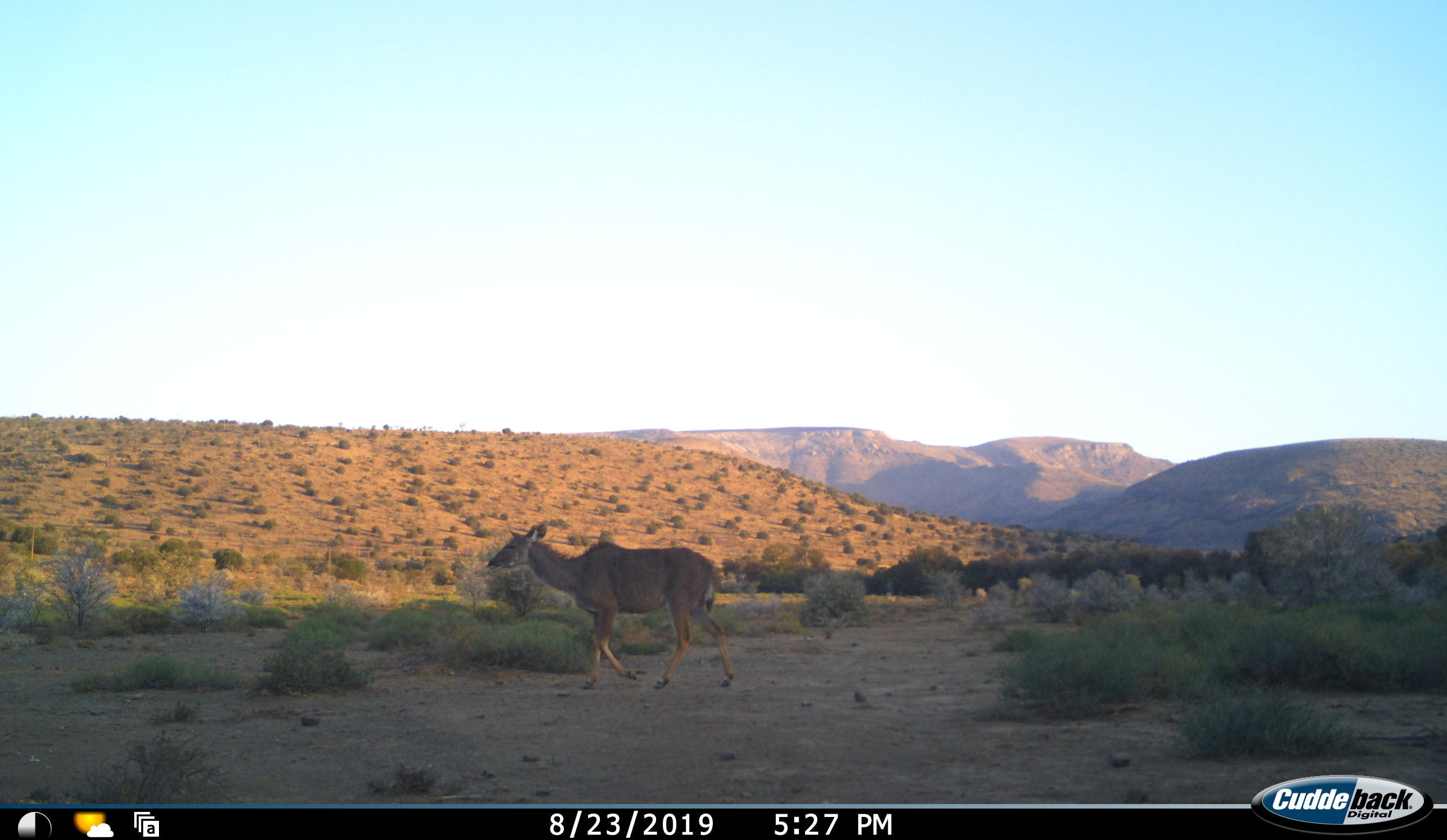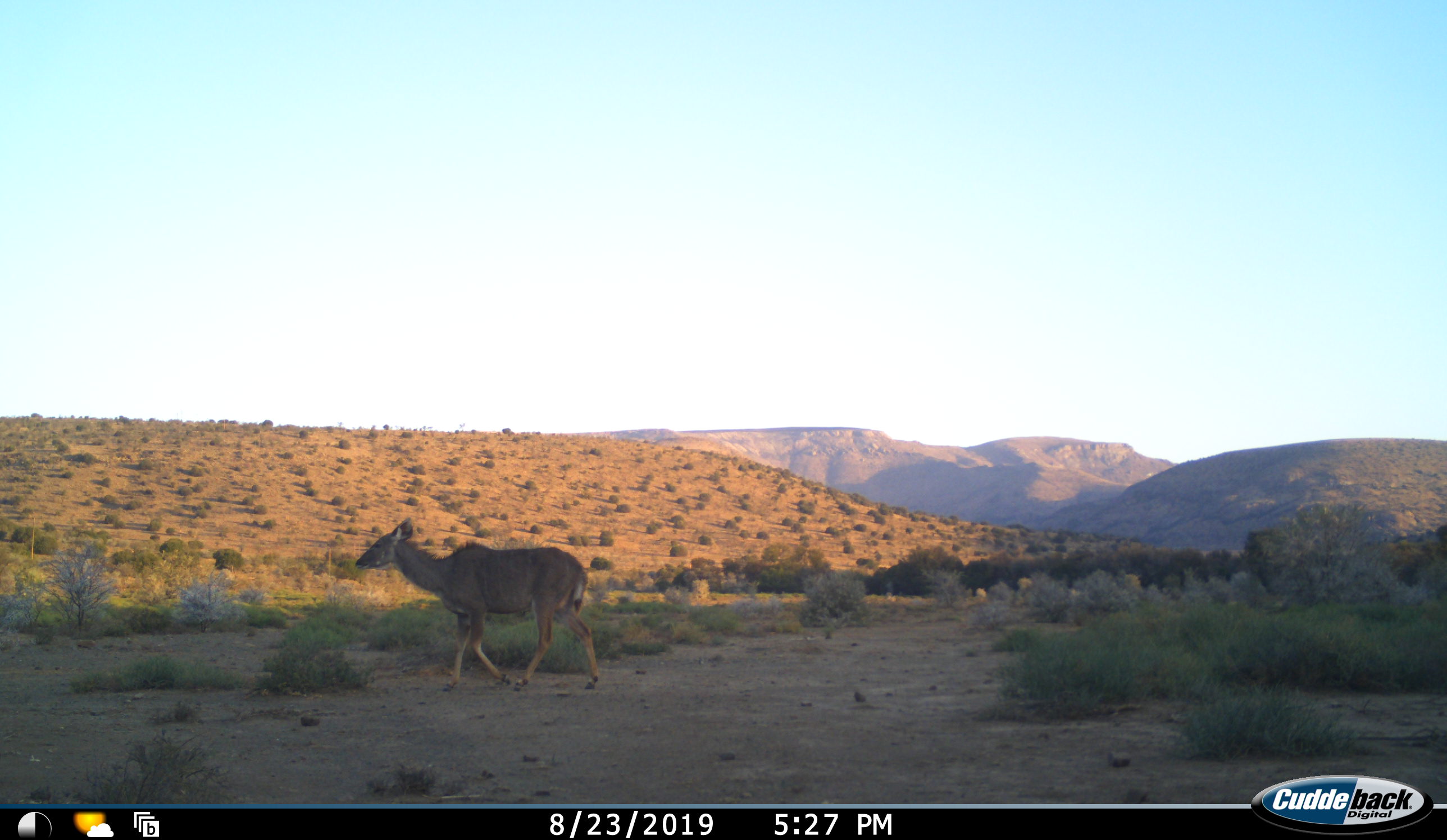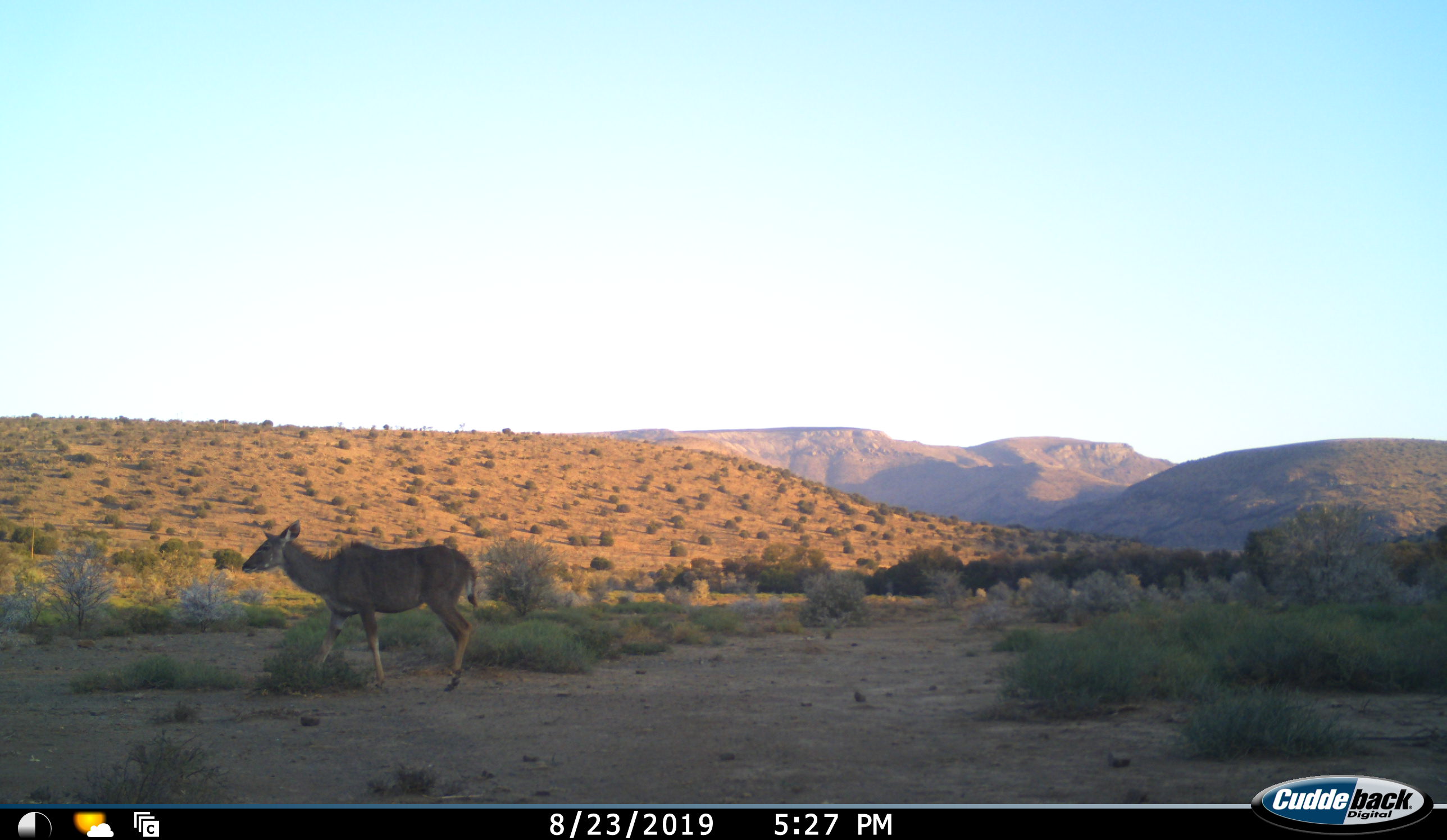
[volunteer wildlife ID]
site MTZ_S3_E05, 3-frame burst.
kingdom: Animalia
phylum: Chordata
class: Mammalia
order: Artiodactyla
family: Bovidae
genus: Tragelaphus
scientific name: Tragelaphus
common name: kudu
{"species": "kudu (Tragelaphus)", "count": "1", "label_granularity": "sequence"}